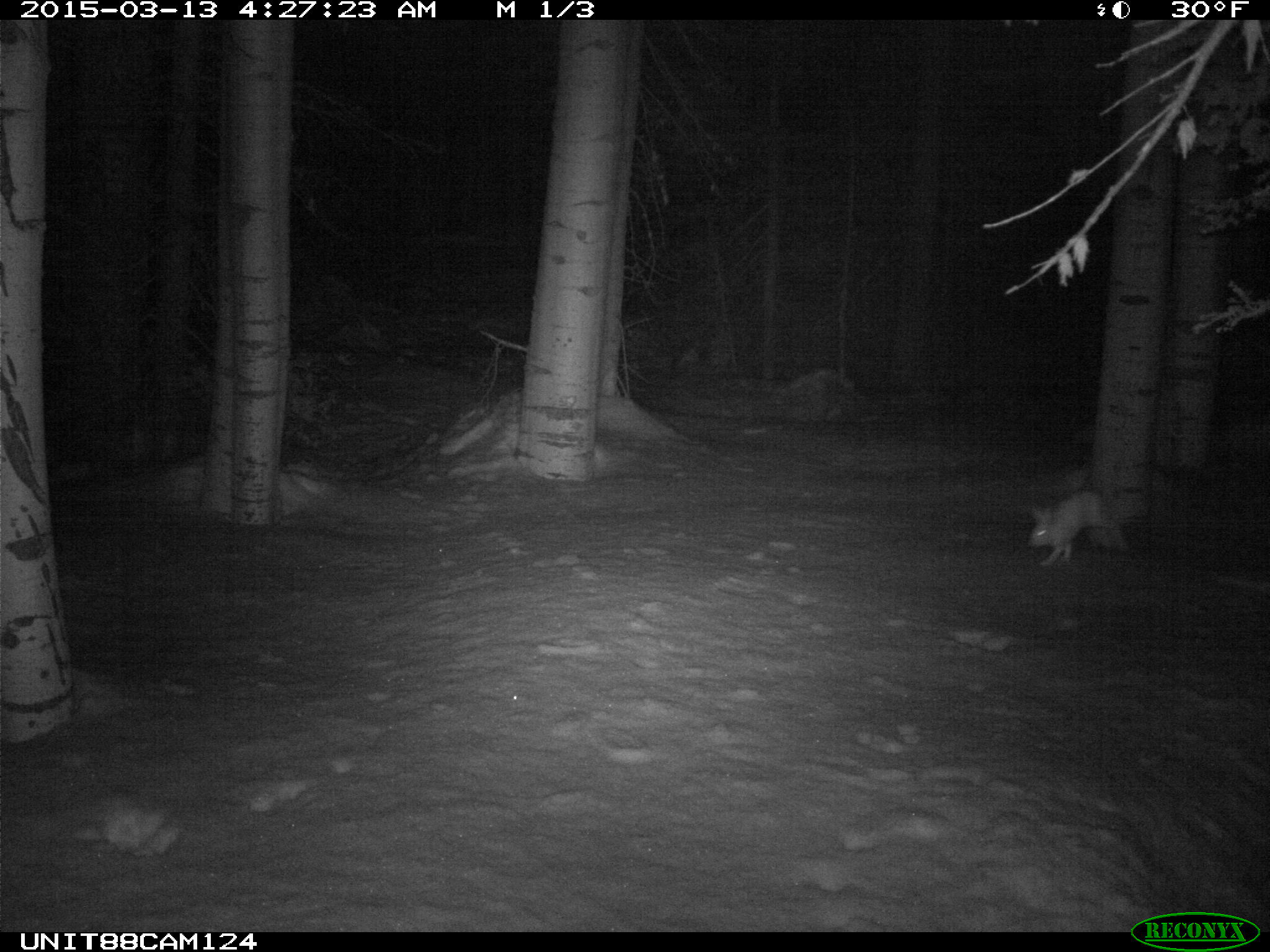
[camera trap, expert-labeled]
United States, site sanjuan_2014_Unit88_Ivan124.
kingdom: Animalia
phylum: Chordata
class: Mammalia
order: Lagomorpha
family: Leporidae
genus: Lepus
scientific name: Lepus americanus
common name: snowshoe hare